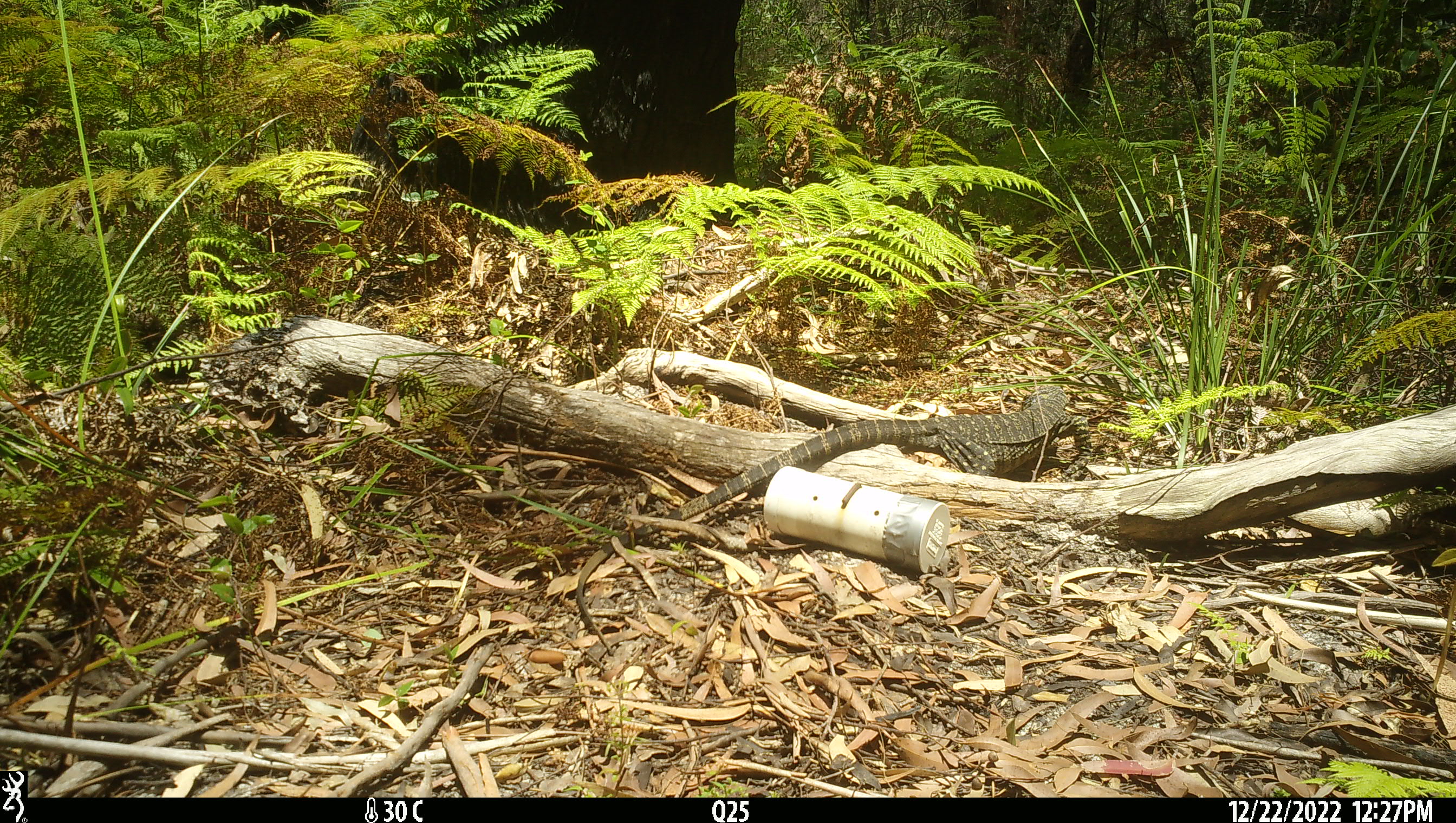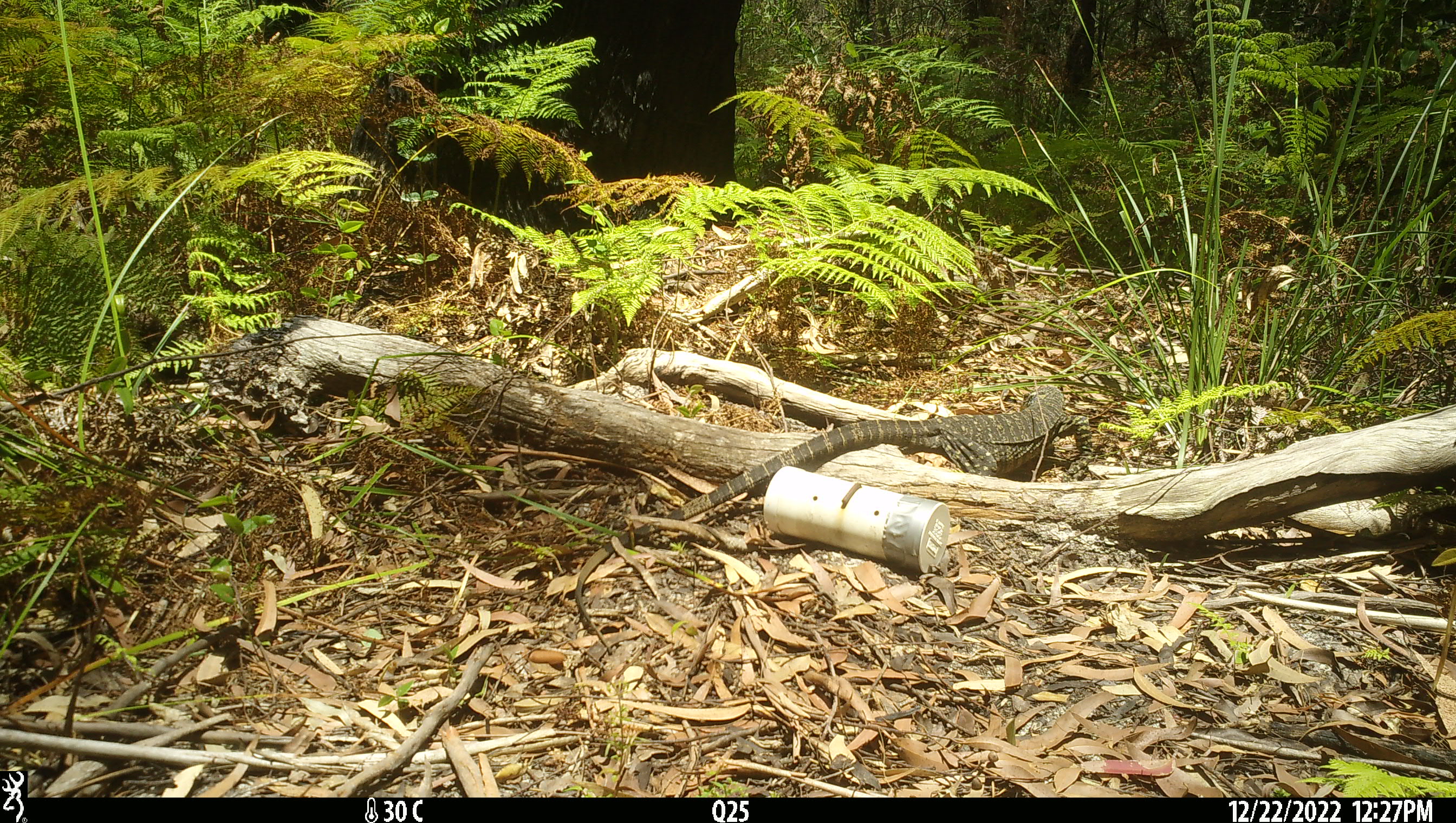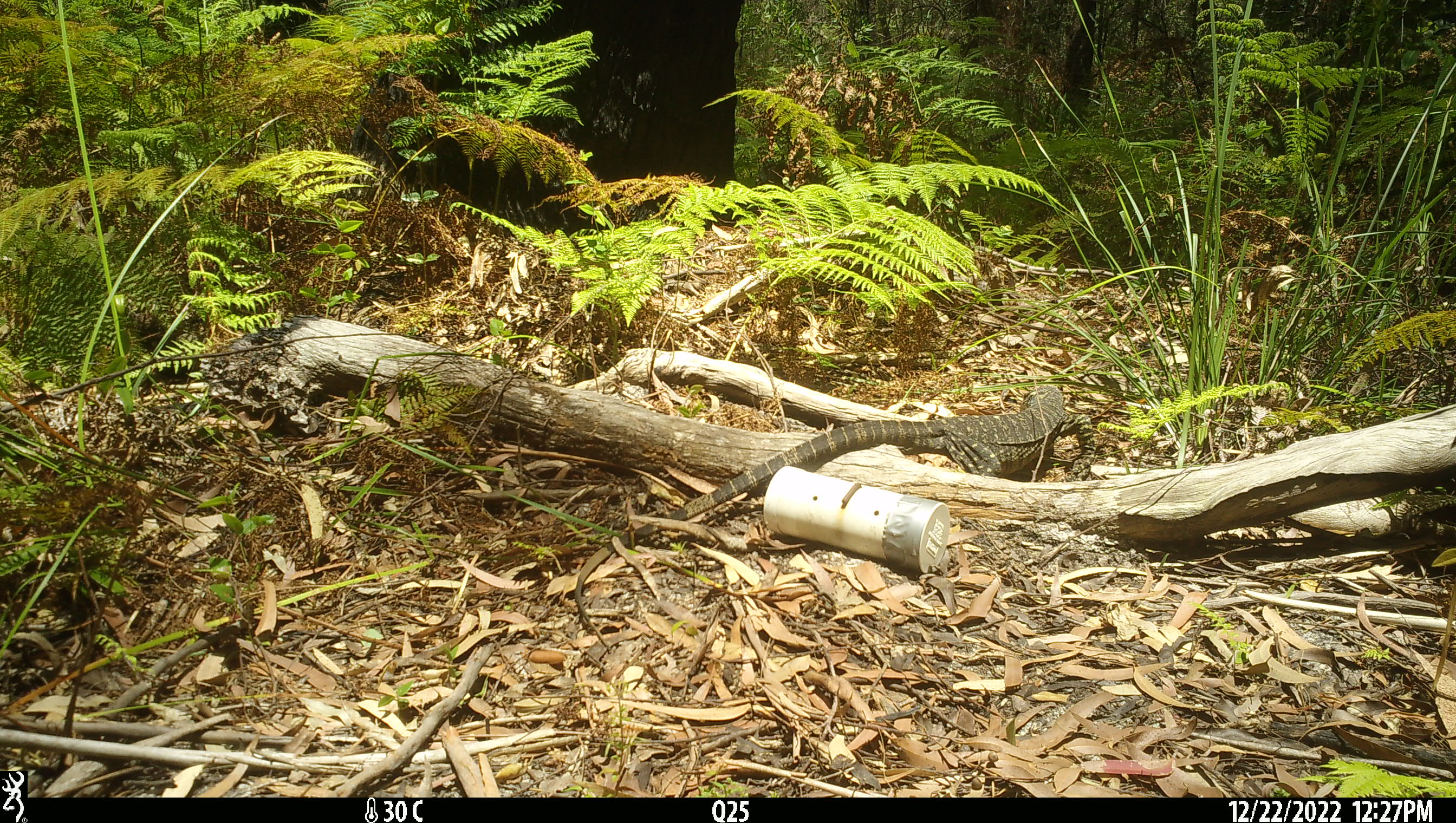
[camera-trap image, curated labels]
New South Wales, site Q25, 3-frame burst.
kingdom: Animalia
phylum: Chordata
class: Reptilia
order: Squamata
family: Varanidae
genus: Varanus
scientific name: Varanus varius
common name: lace monitor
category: goanna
Goanna (lace monitor) (Varanus varius).